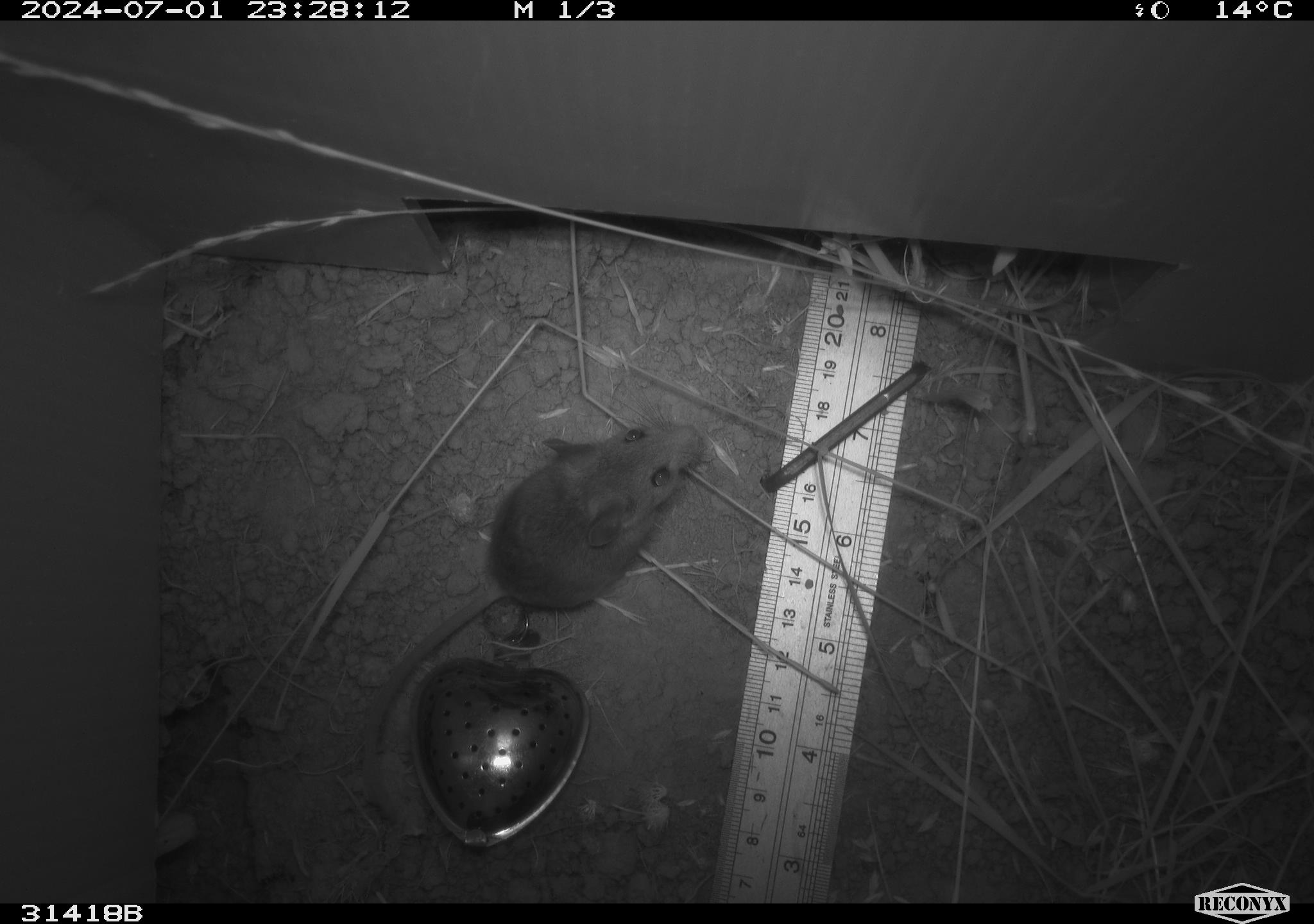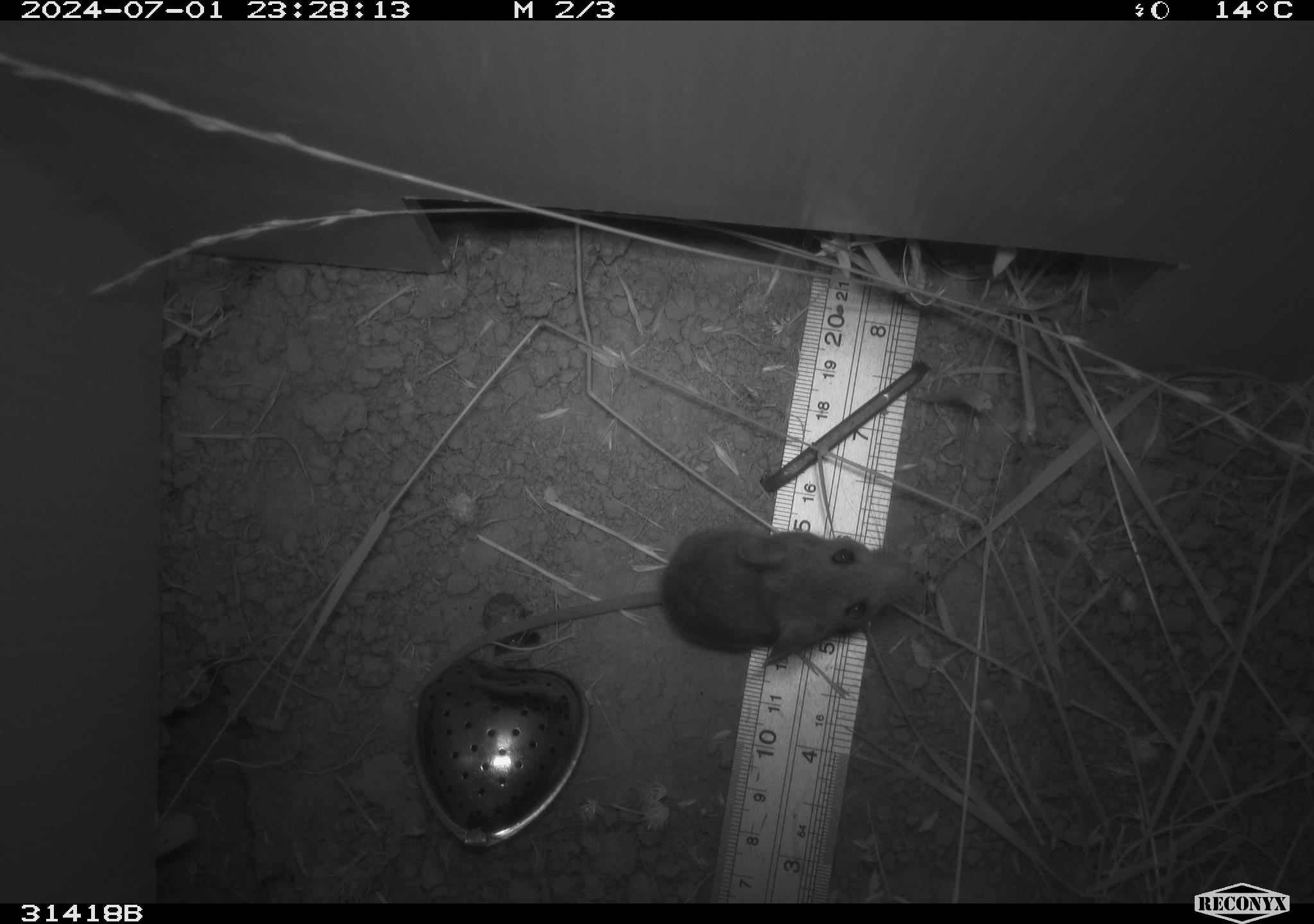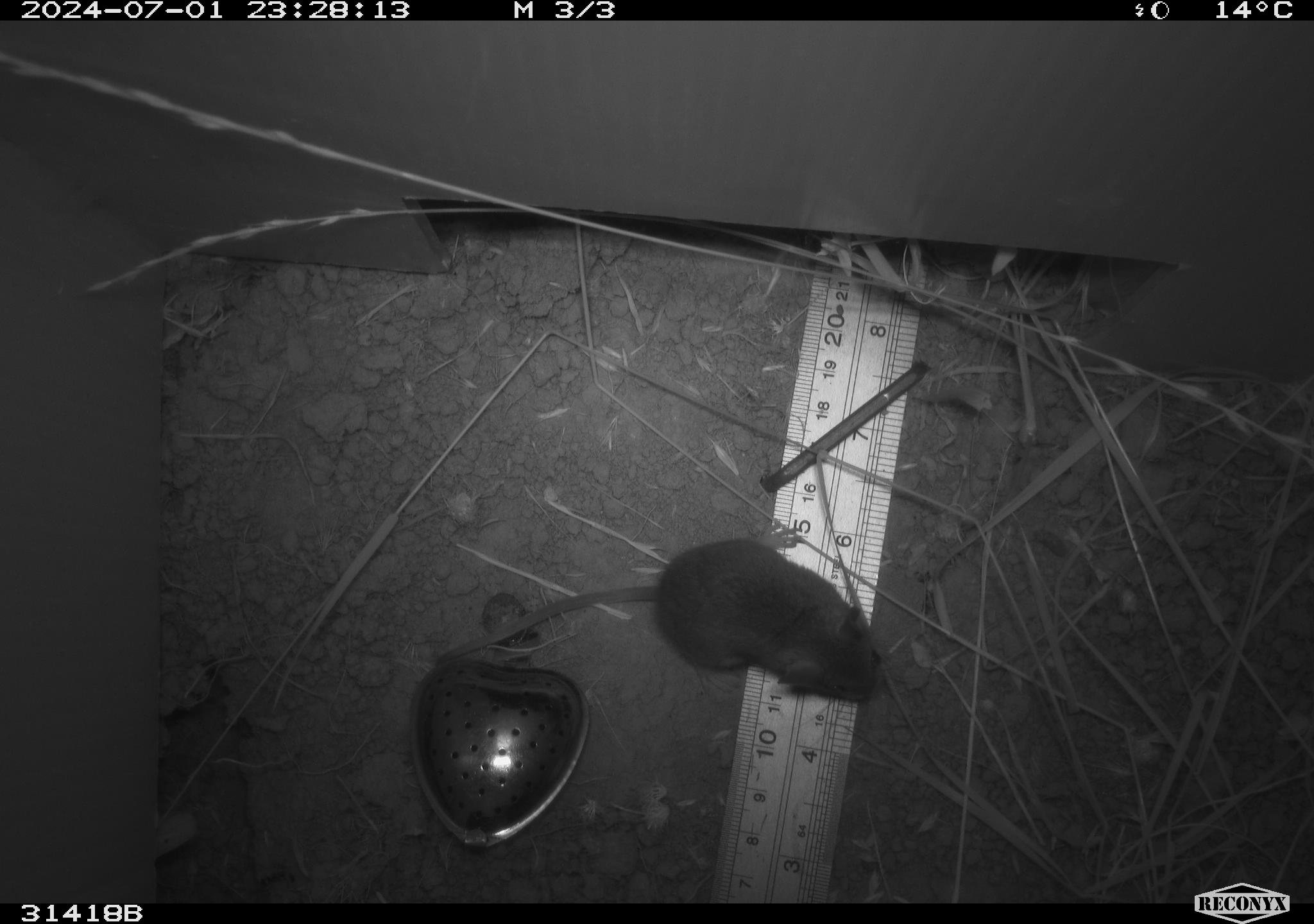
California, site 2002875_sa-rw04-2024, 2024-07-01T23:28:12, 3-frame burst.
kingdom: Animalia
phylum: Chordata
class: Mammalia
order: Rodentia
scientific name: Rodentia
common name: mouse species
Mouse species (Rodentia).